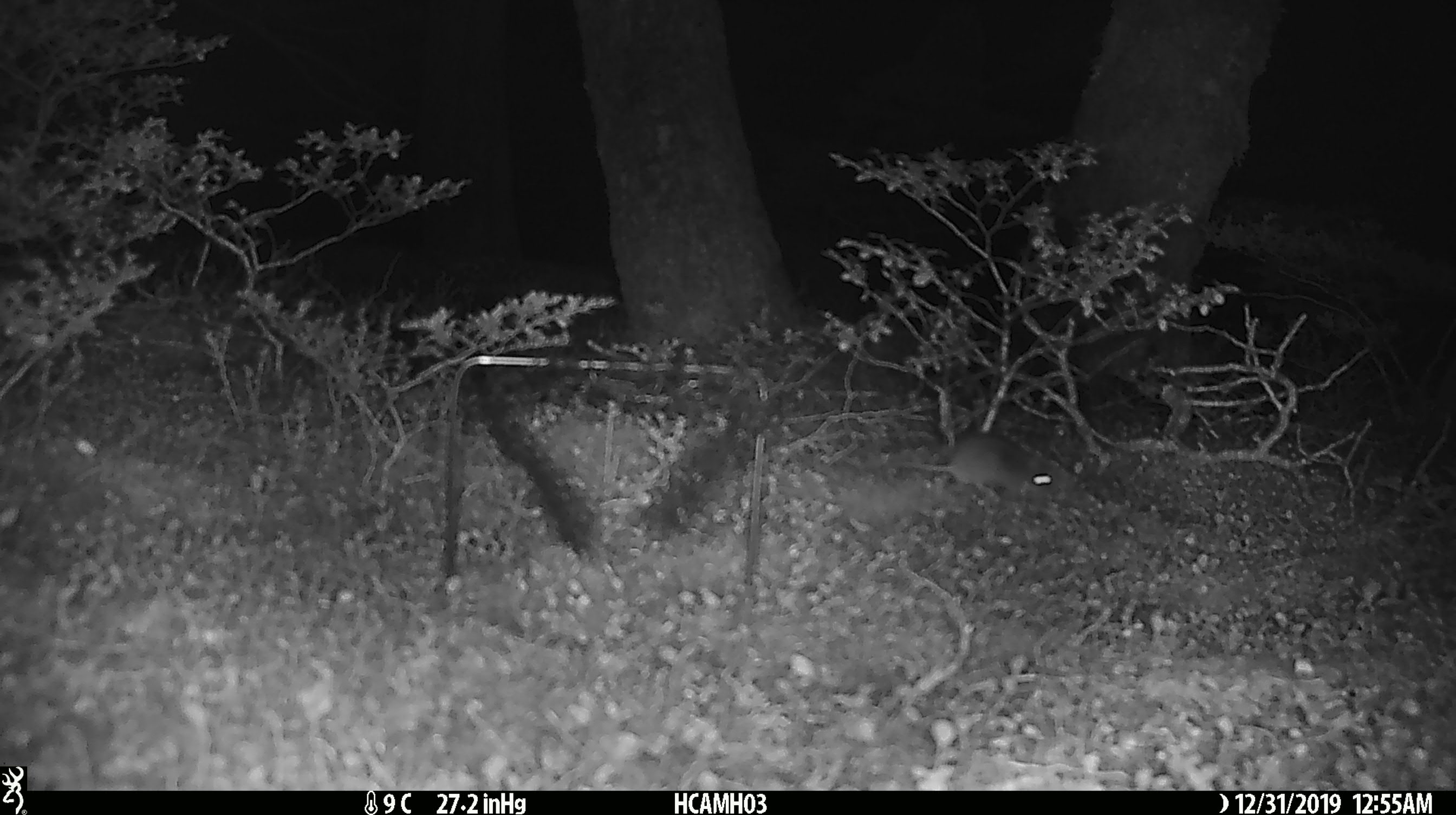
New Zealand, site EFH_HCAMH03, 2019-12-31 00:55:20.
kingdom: Animalia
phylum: Chordata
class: Mammalia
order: Rodentia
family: Muridae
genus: Mus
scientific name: Mus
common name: mouse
Mouse (Mus).